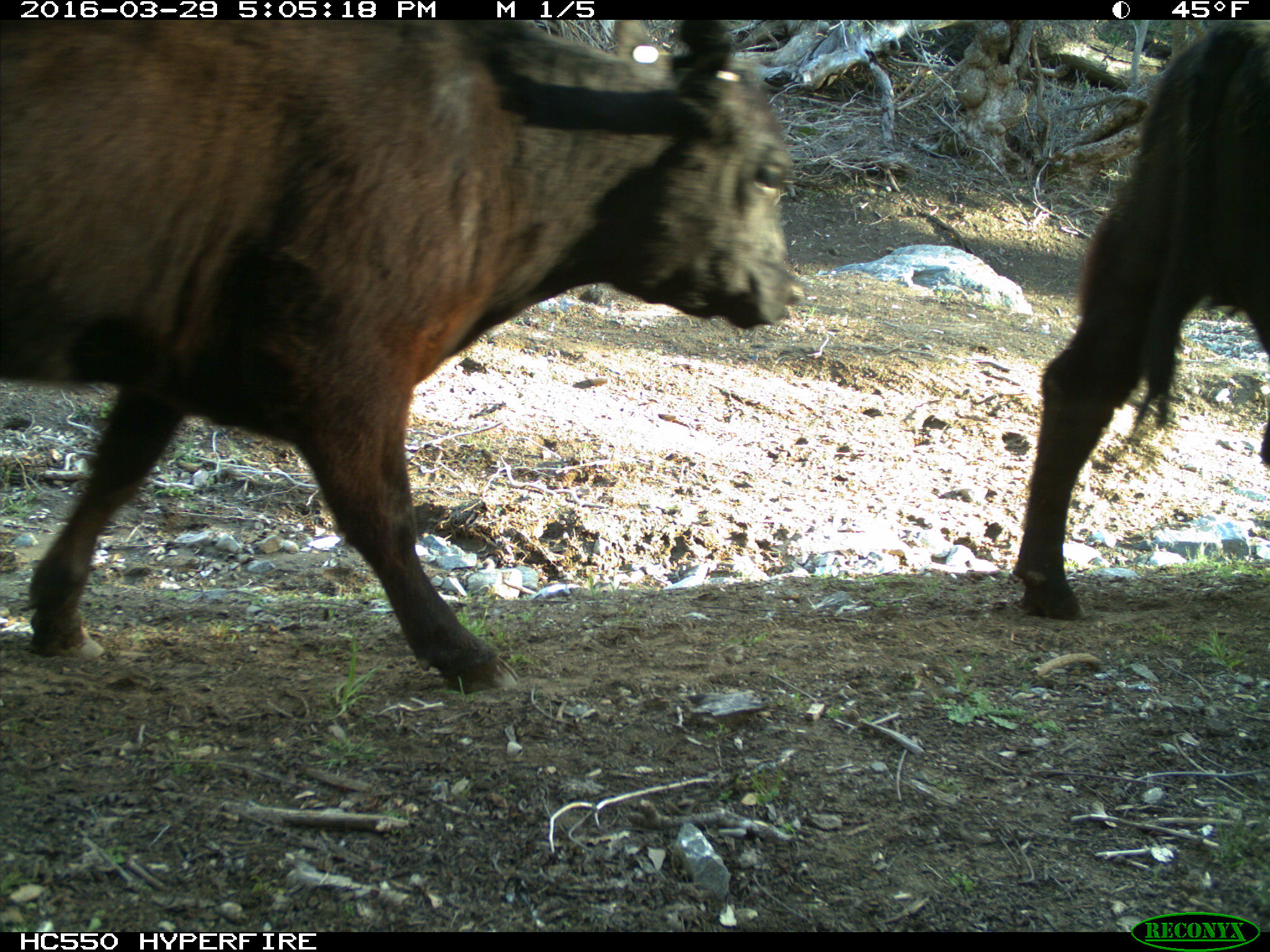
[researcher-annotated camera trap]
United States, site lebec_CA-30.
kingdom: Animalia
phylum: Chordata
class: Mammalia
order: Artiodactyla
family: Bovidae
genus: Bos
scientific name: Bos taurus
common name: domestic cow